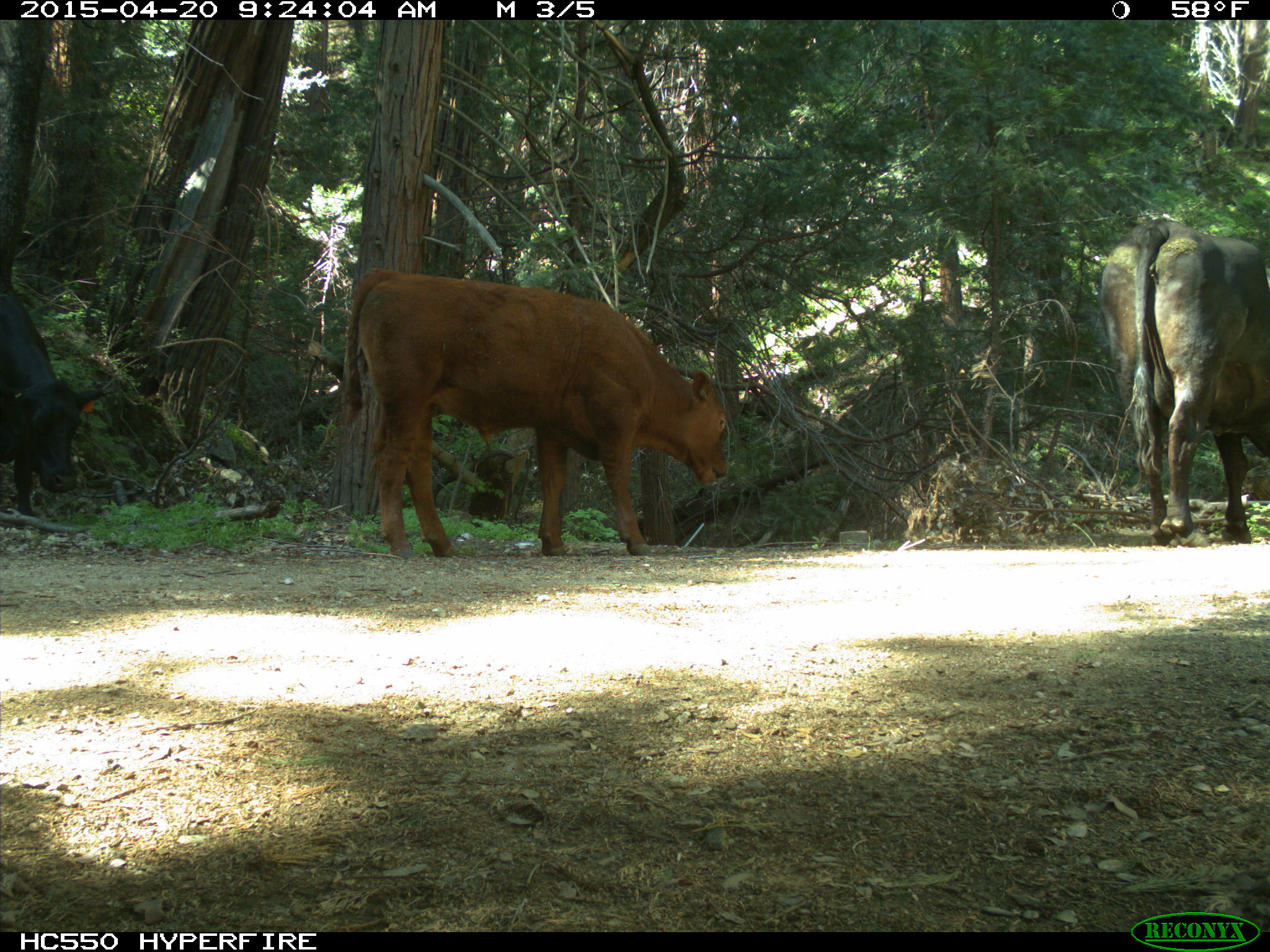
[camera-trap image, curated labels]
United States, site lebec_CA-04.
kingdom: Animalia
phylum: Chordata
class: Mammalia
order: Artiodactyla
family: Bovidae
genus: Bos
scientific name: Bos taurus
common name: domestic cow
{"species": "Bos taurus (domestic cow)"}